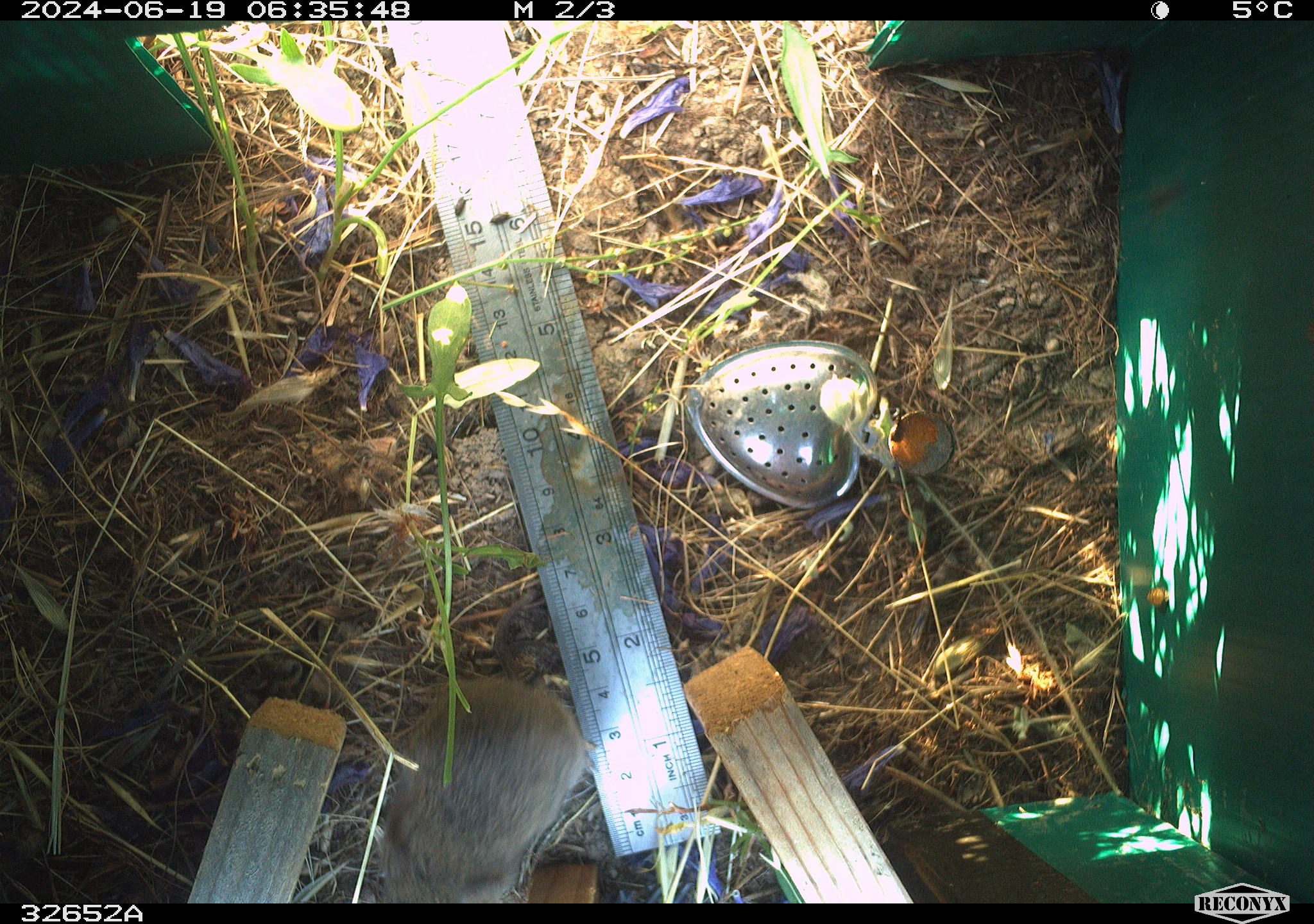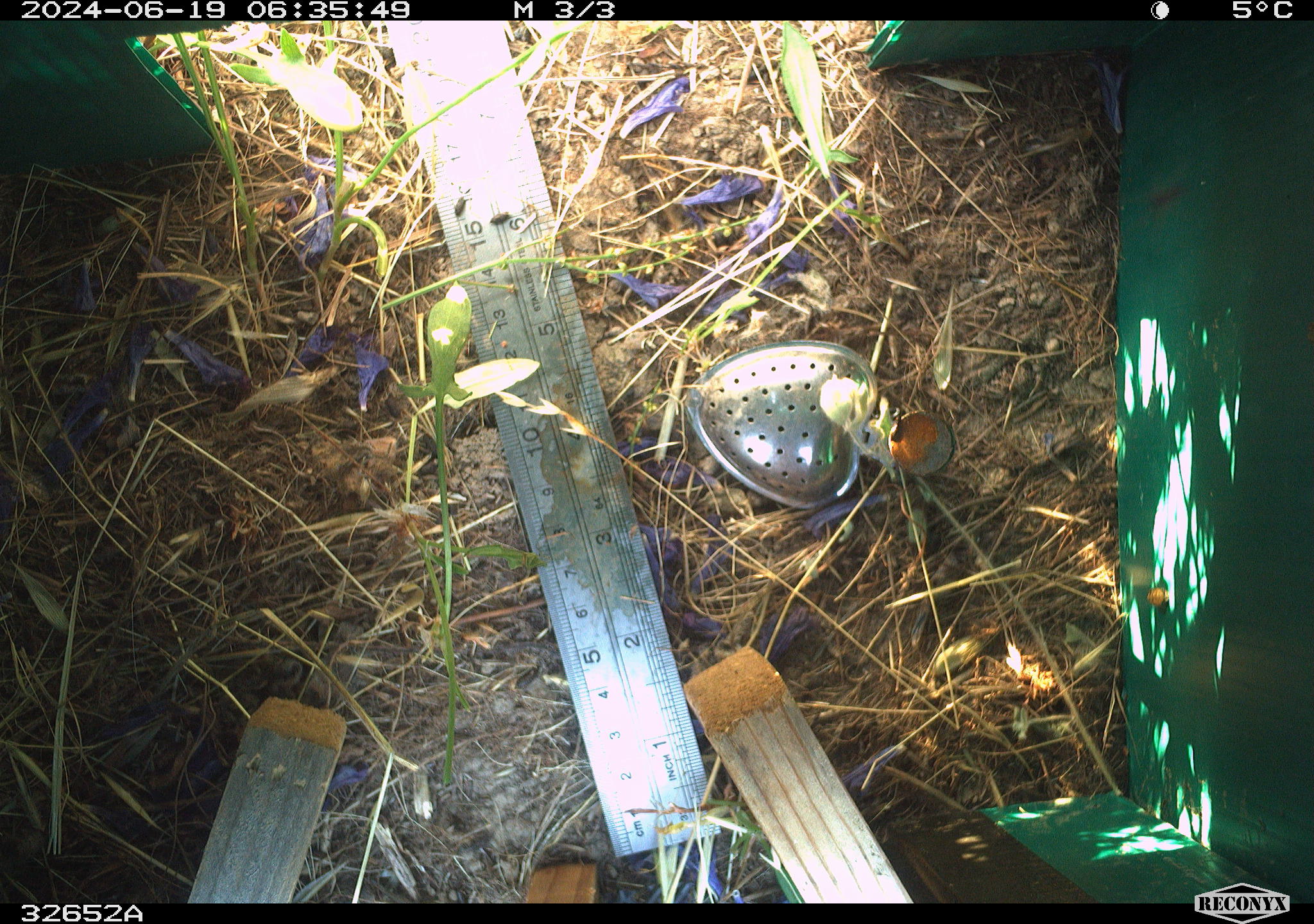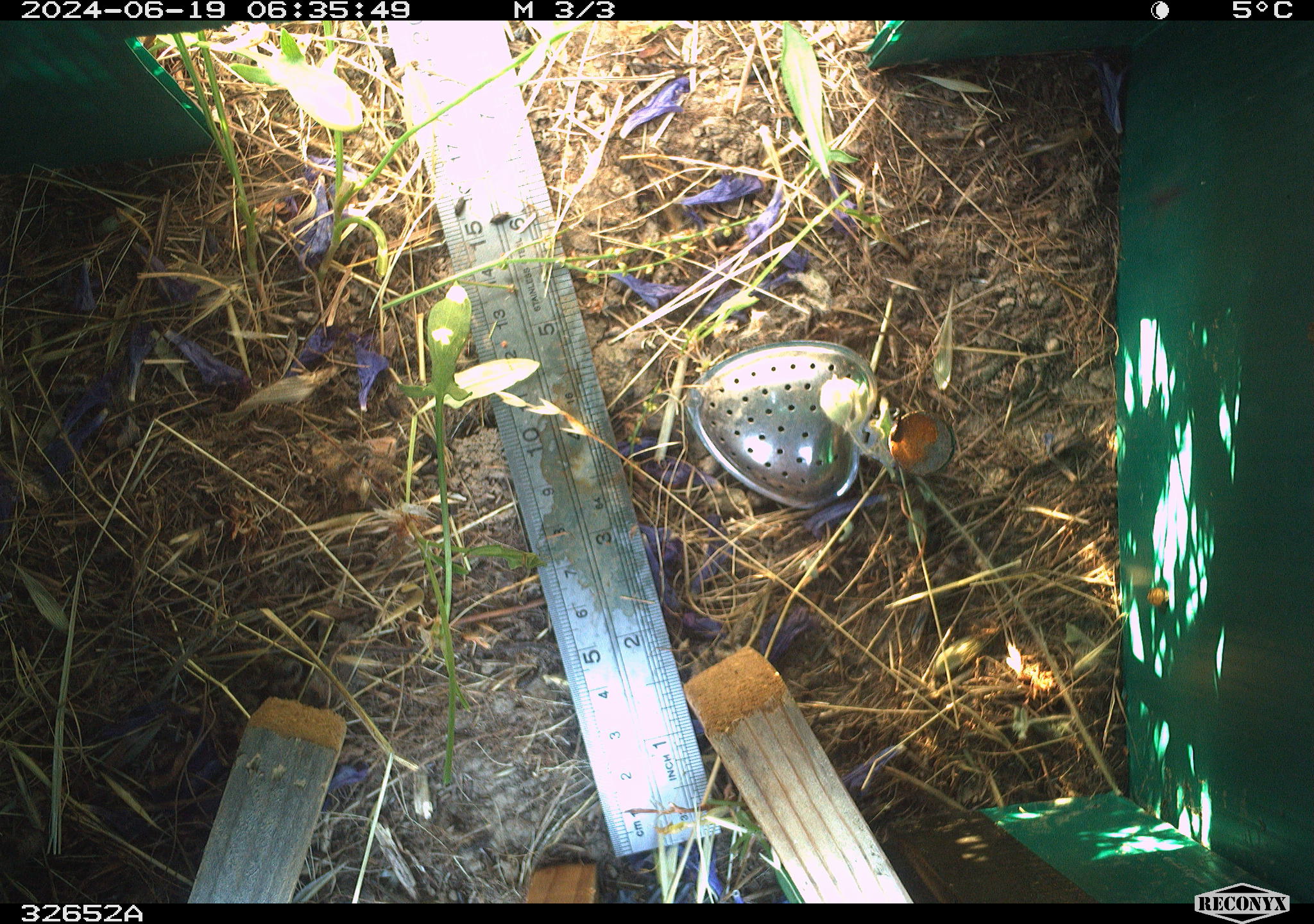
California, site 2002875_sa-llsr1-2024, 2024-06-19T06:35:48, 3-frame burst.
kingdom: Animalia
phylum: Chordata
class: Mammalia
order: Rodentia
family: Cricetidae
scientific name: Arvicolinae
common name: voles, lemmings, and muskrats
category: arvicolinae subfamily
Arvicolinae subfamily (voles, lemmings, and muskrats) (Arvicolinae).